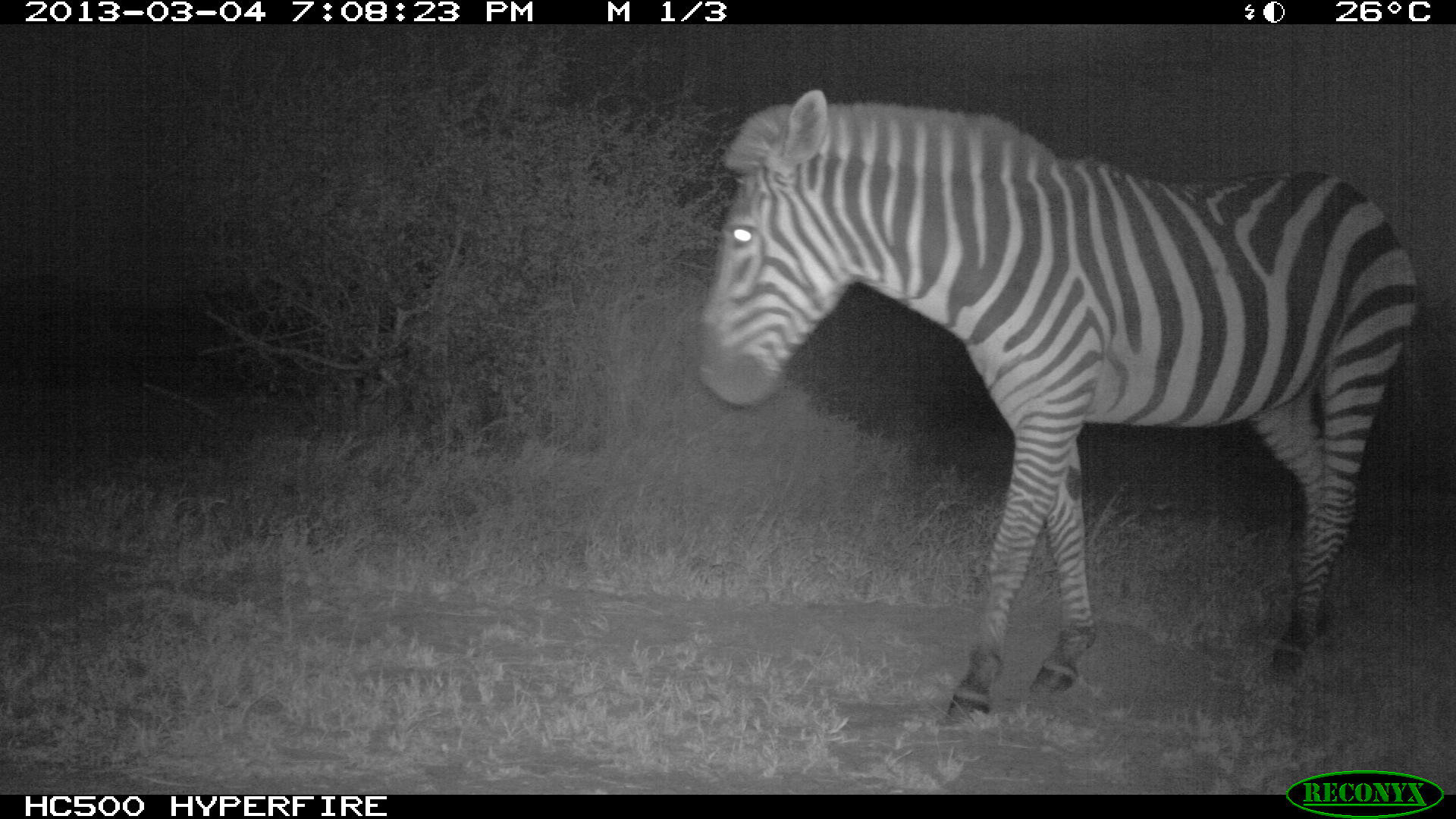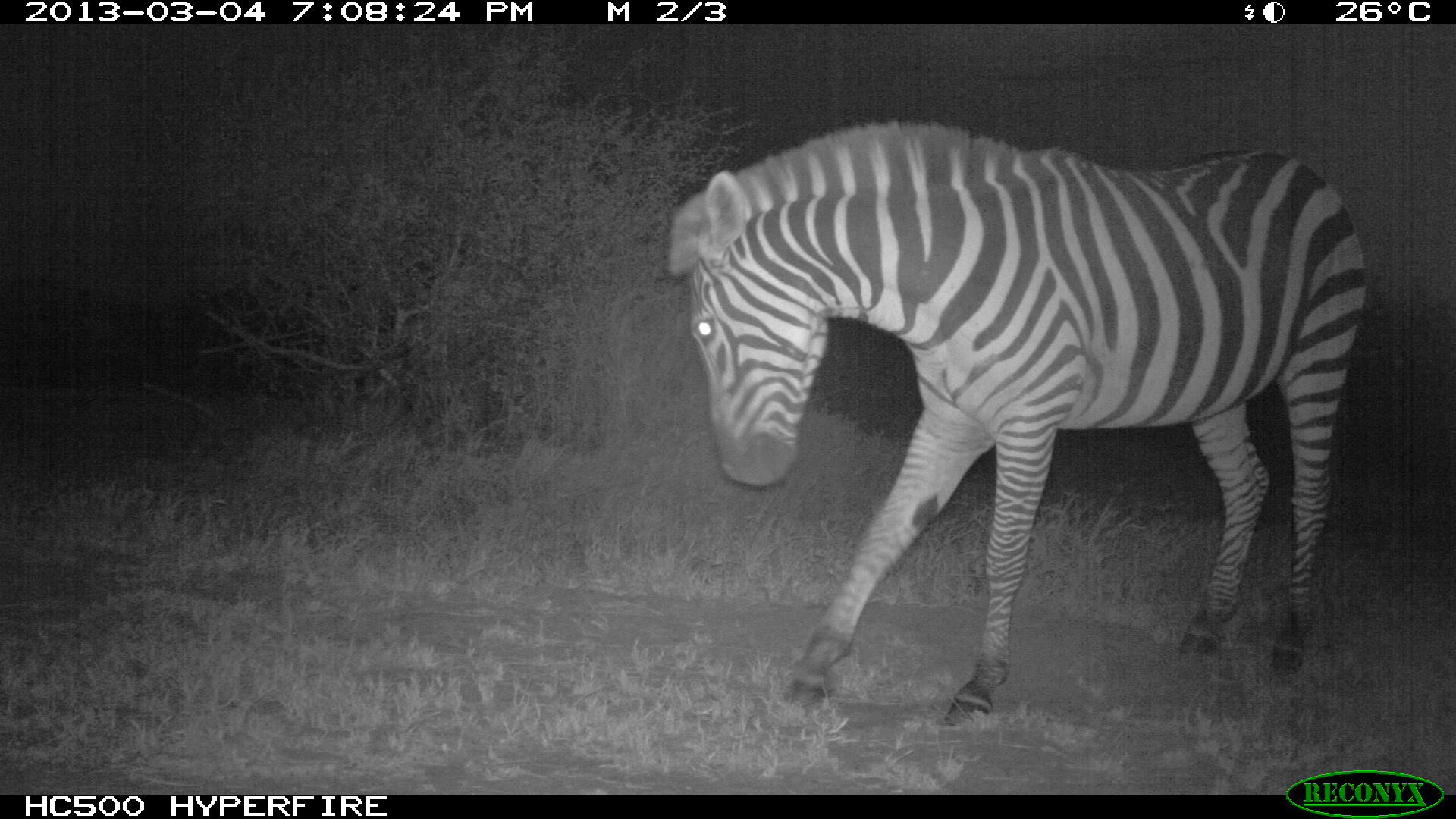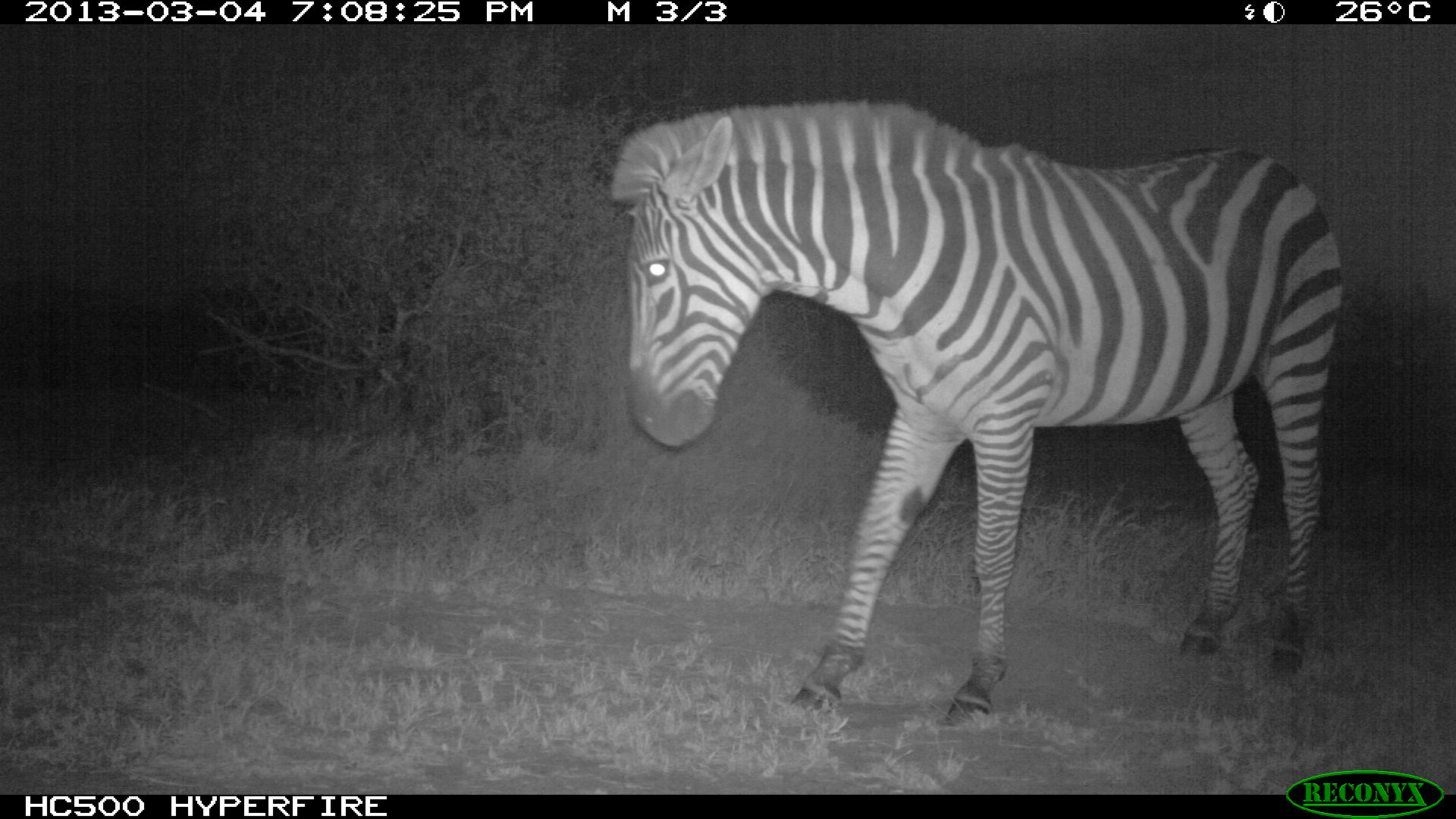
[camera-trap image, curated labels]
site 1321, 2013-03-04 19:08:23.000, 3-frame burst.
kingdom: Animalia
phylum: Chordata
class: Mammalia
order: Perissodactyla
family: Equidae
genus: Equus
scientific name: Equus quagga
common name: plains zebra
Equus quagga (plains zebra), count 1.